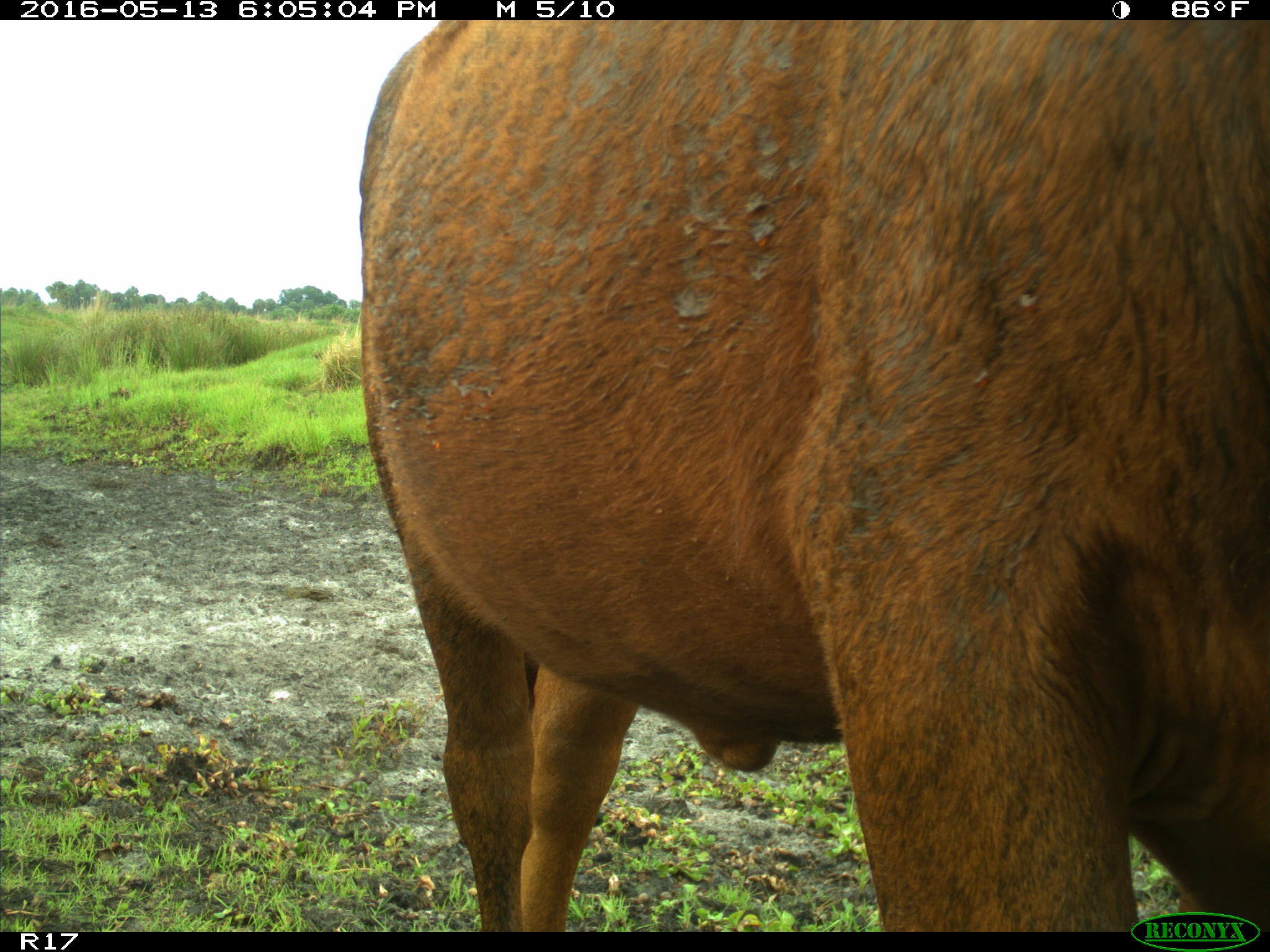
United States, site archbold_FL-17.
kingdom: Animalia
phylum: Chordata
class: Mammalia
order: Artiodactyla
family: Bovidae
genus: Bos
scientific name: Bos taurus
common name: domestic cow